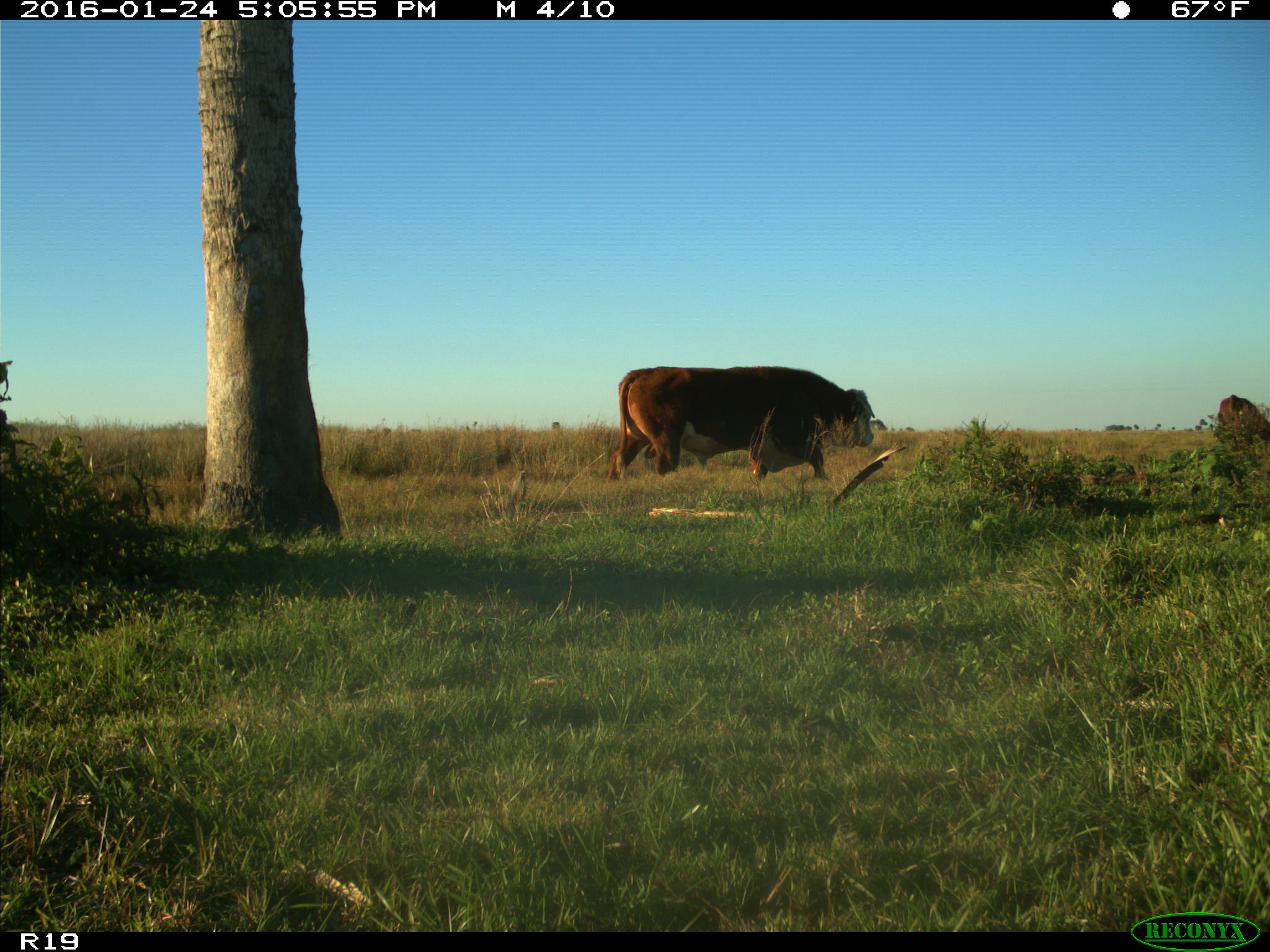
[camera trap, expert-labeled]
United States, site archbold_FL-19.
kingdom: Animalia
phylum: Chordata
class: Mammalia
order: Artiodactyla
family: Bovidae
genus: Bos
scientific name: Bos taurus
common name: domestic cow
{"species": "Bos taurus (domestic cow)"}